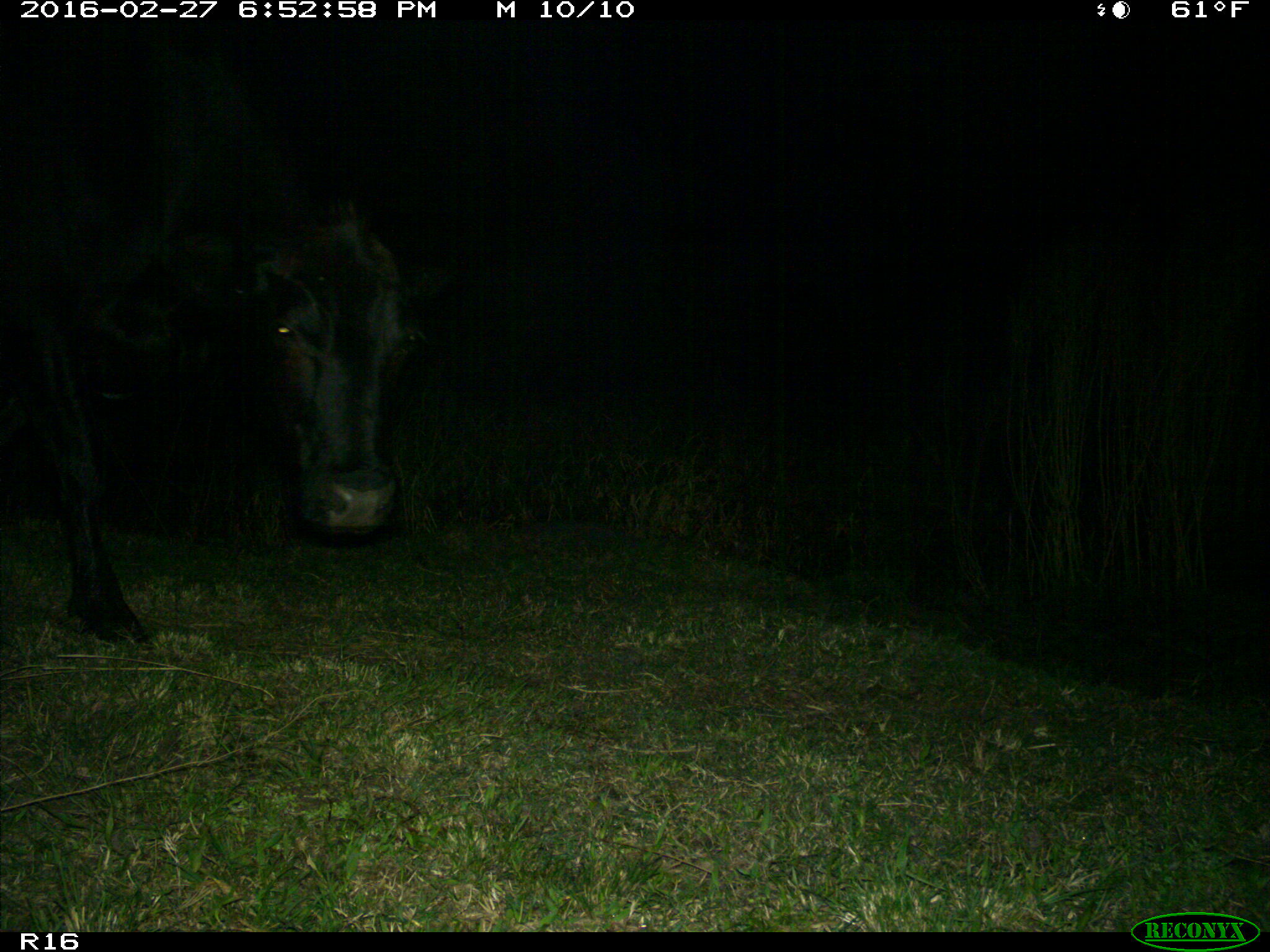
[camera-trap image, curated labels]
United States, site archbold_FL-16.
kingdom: Animalia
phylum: Chordata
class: Mammalia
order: Artiodactyla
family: Bovidae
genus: Bos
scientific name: Bos taurus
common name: domestic cow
Bos taurus (domestic cow).